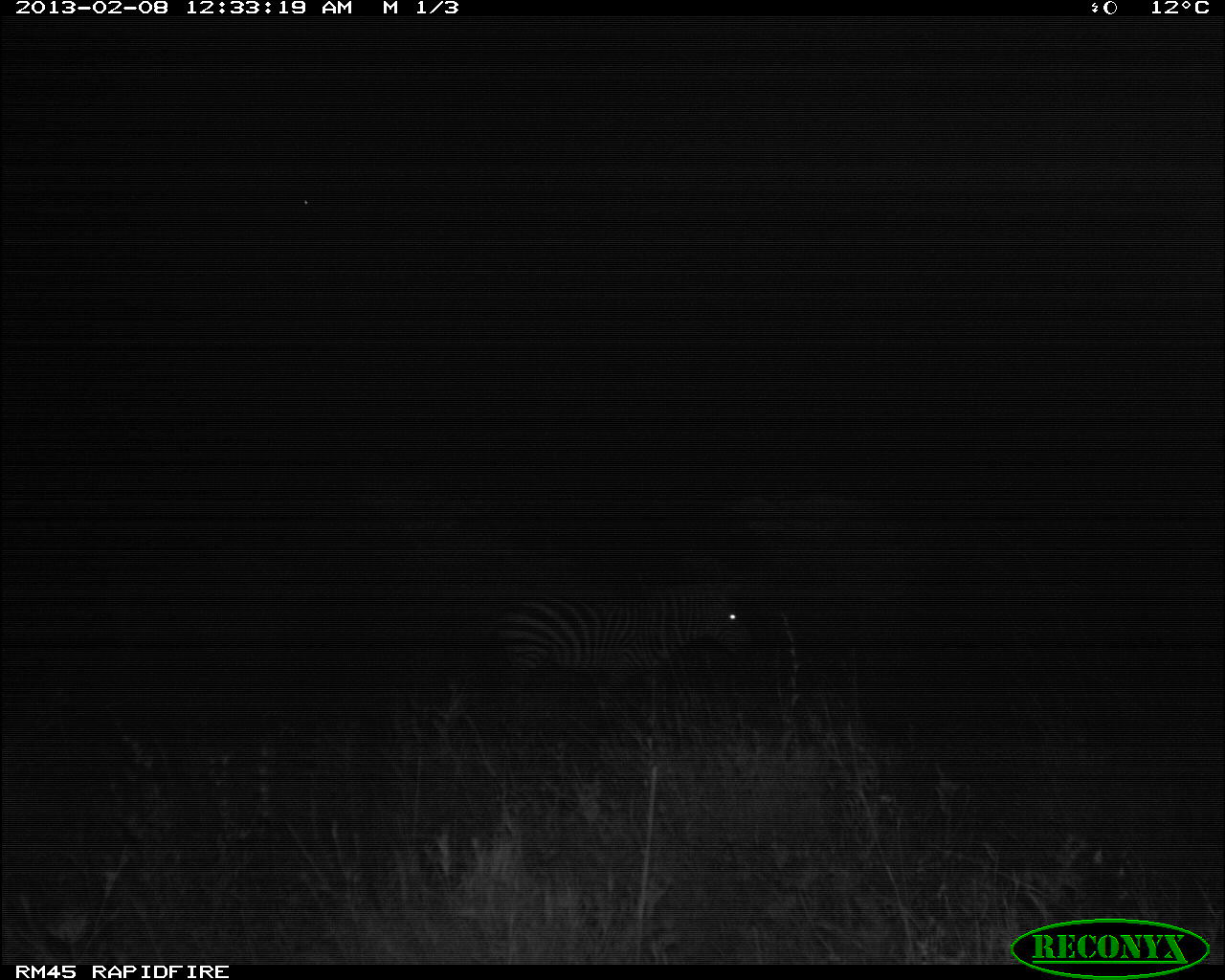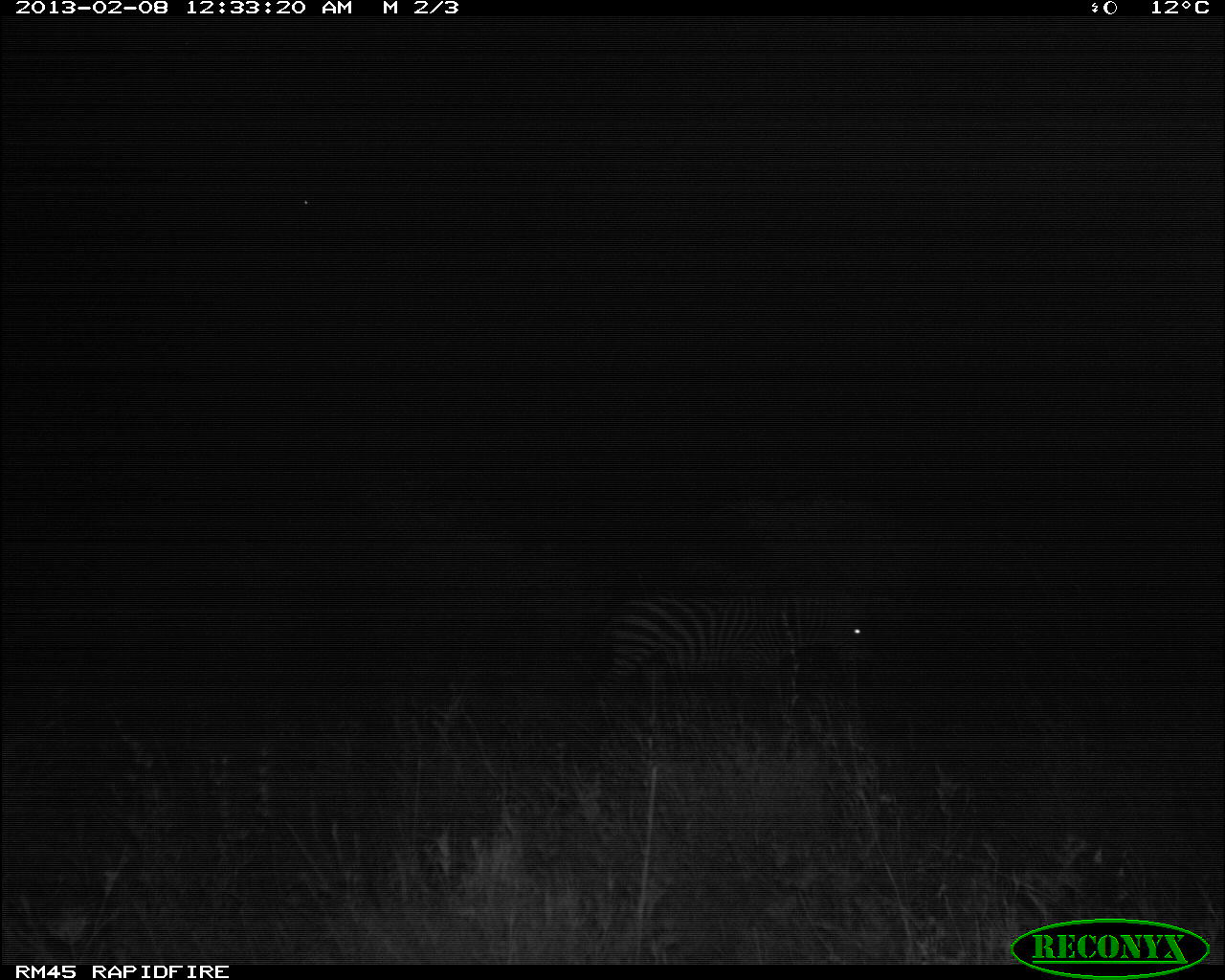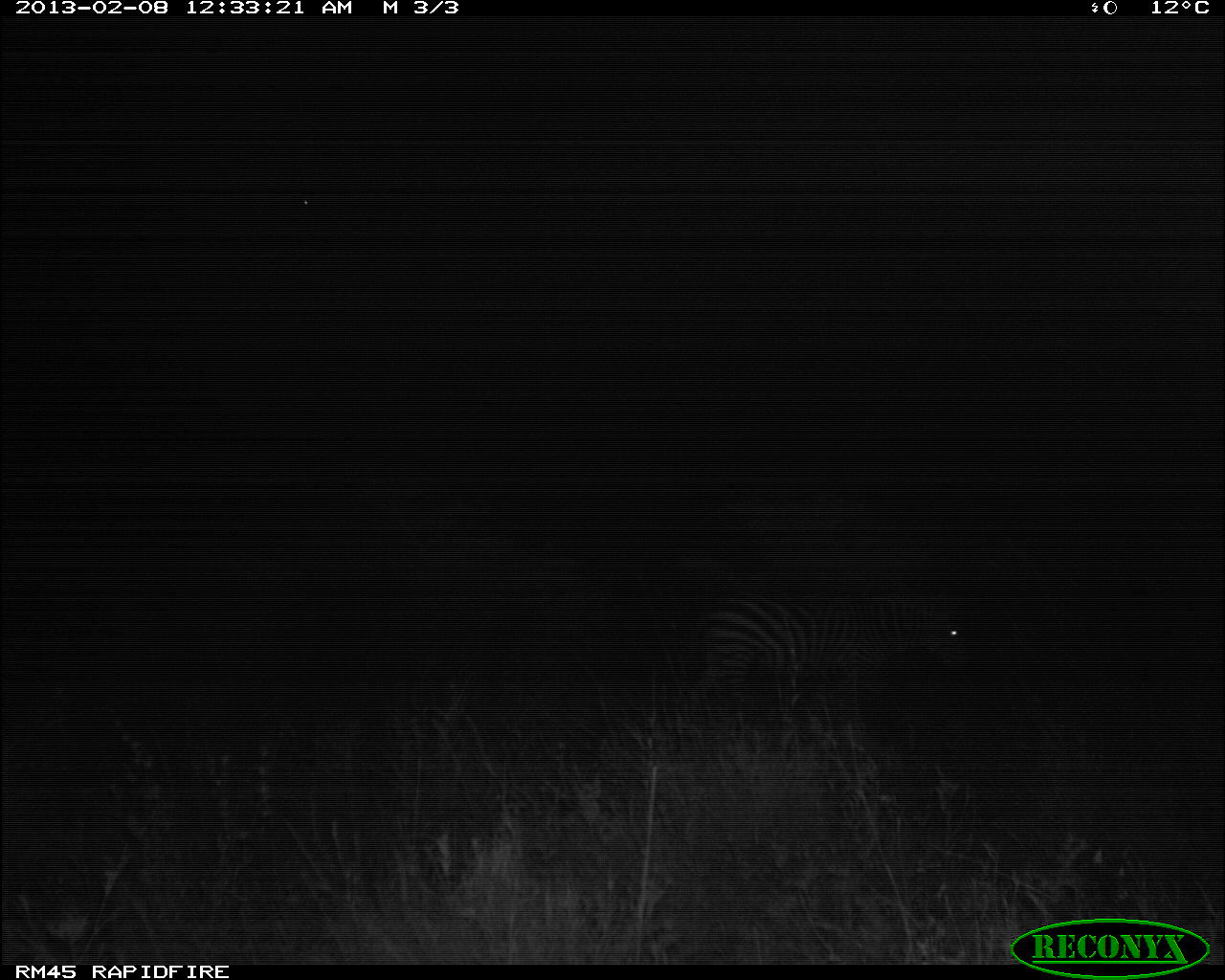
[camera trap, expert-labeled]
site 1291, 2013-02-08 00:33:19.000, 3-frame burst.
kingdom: Animalia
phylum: Chordata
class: Mammalia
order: Perissodactyla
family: Equidae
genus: Equus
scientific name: Equus quagga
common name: plains zebra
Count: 1.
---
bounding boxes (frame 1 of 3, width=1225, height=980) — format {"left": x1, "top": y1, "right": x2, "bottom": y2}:
equus quagga: {"left": 490, "top": 575, "right": 753, "bottom": 723}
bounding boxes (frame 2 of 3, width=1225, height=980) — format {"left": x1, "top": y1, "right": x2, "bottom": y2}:
equus quagga: {"left": 579, "top": 585, "right": 868, "bottom": 721}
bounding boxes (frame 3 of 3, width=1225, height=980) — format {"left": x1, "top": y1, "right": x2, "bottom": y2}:
equus quagga: {"left": 693, "top": 580, "right": 978, "bottom": 723}